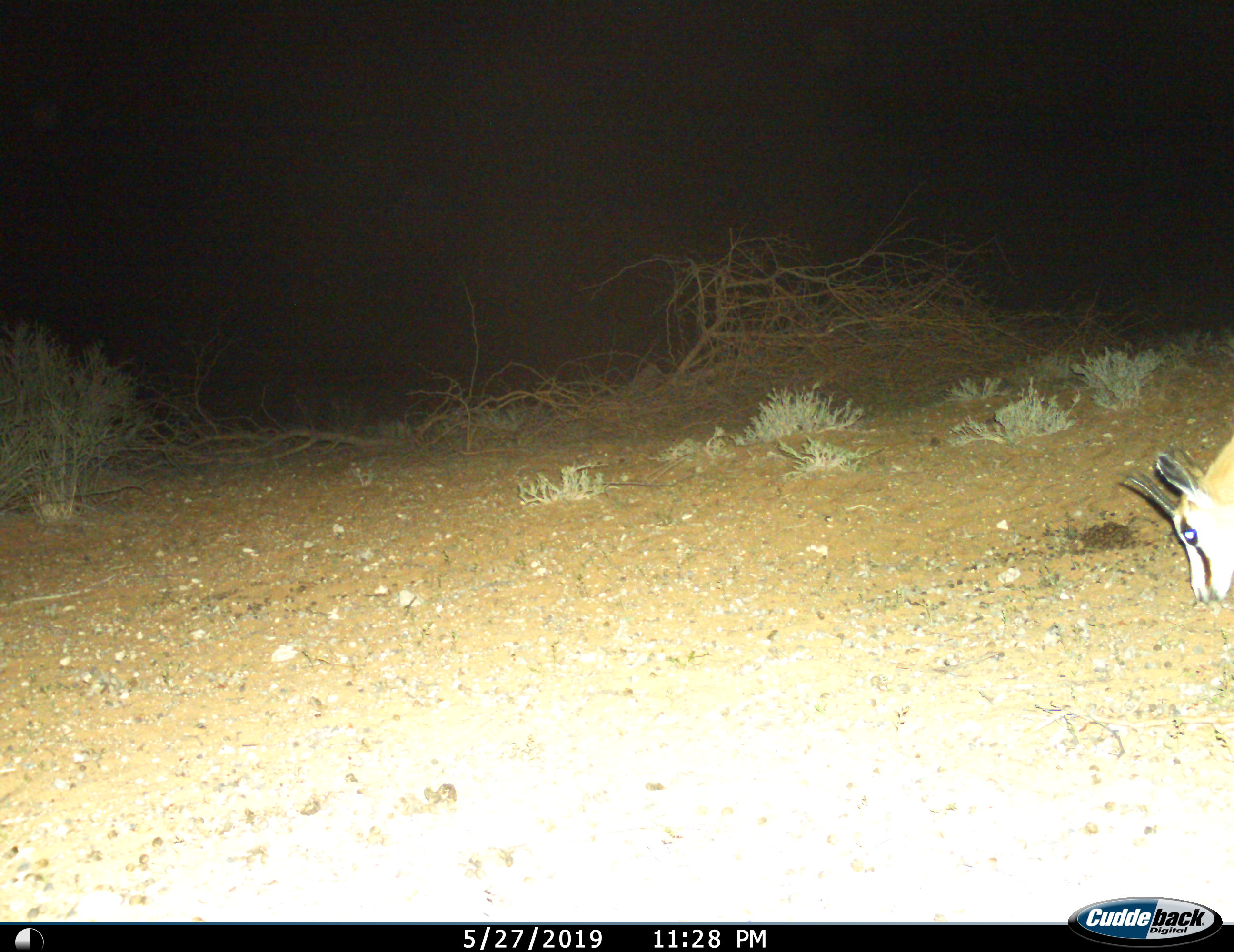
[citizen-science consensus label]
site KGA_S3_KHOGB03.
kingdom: Animalia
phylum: Chordata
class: Mammalia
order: Artiodactyla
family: Bovidae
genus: Antidorcas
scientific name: Antidorcas marsupialis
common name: springbok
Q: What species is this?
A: Springbok (Antidorcas marsupialis).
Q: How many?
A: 1.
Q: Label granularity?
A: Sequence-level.